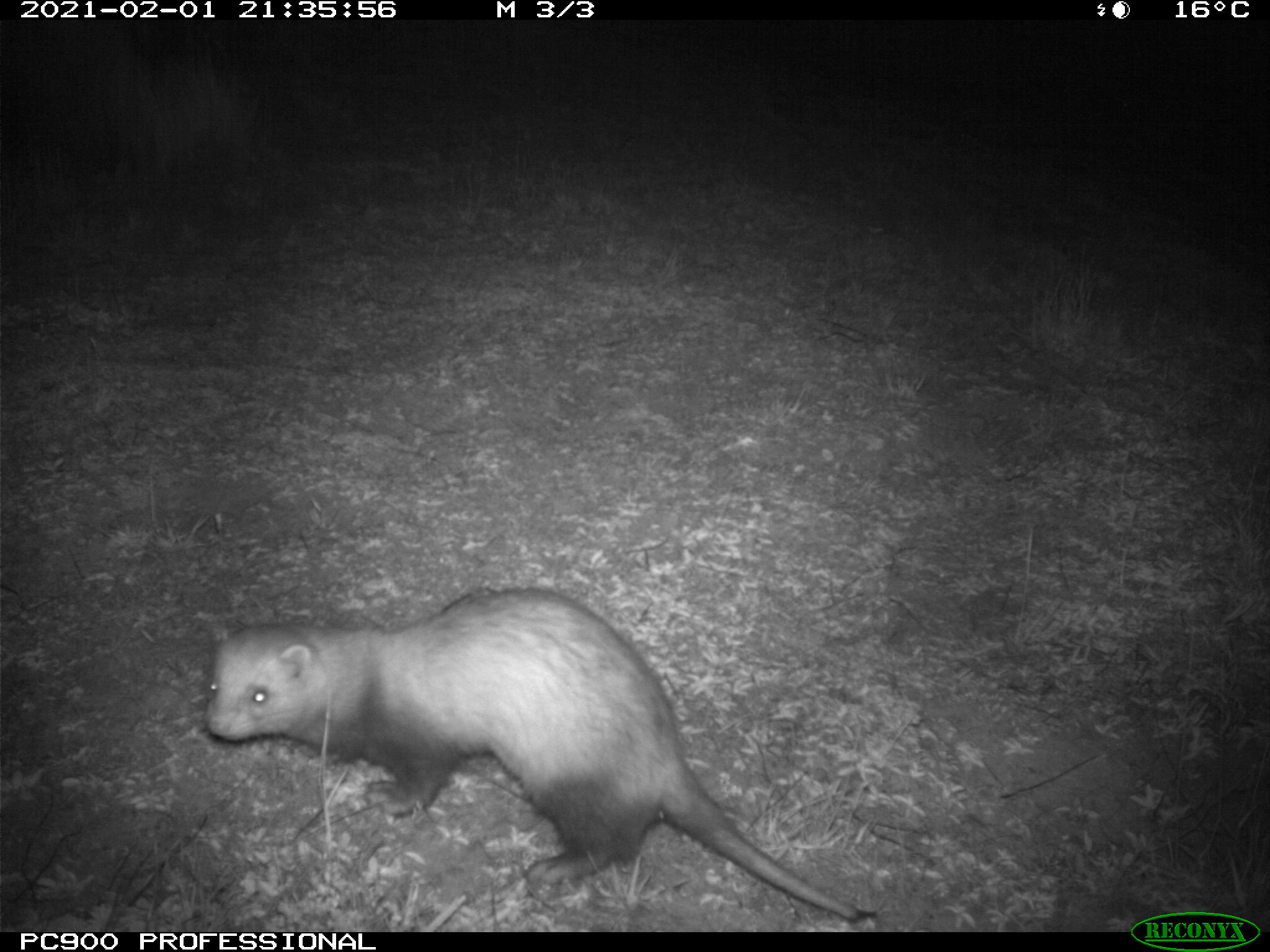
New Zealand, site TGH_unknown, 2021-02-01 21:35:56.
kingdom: Animalia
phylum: Chordata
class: Mammalia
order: Carnivora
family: Mustelidae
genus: Mustela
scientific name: Mustela furo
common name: ferret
Ferret (Mustela furo).